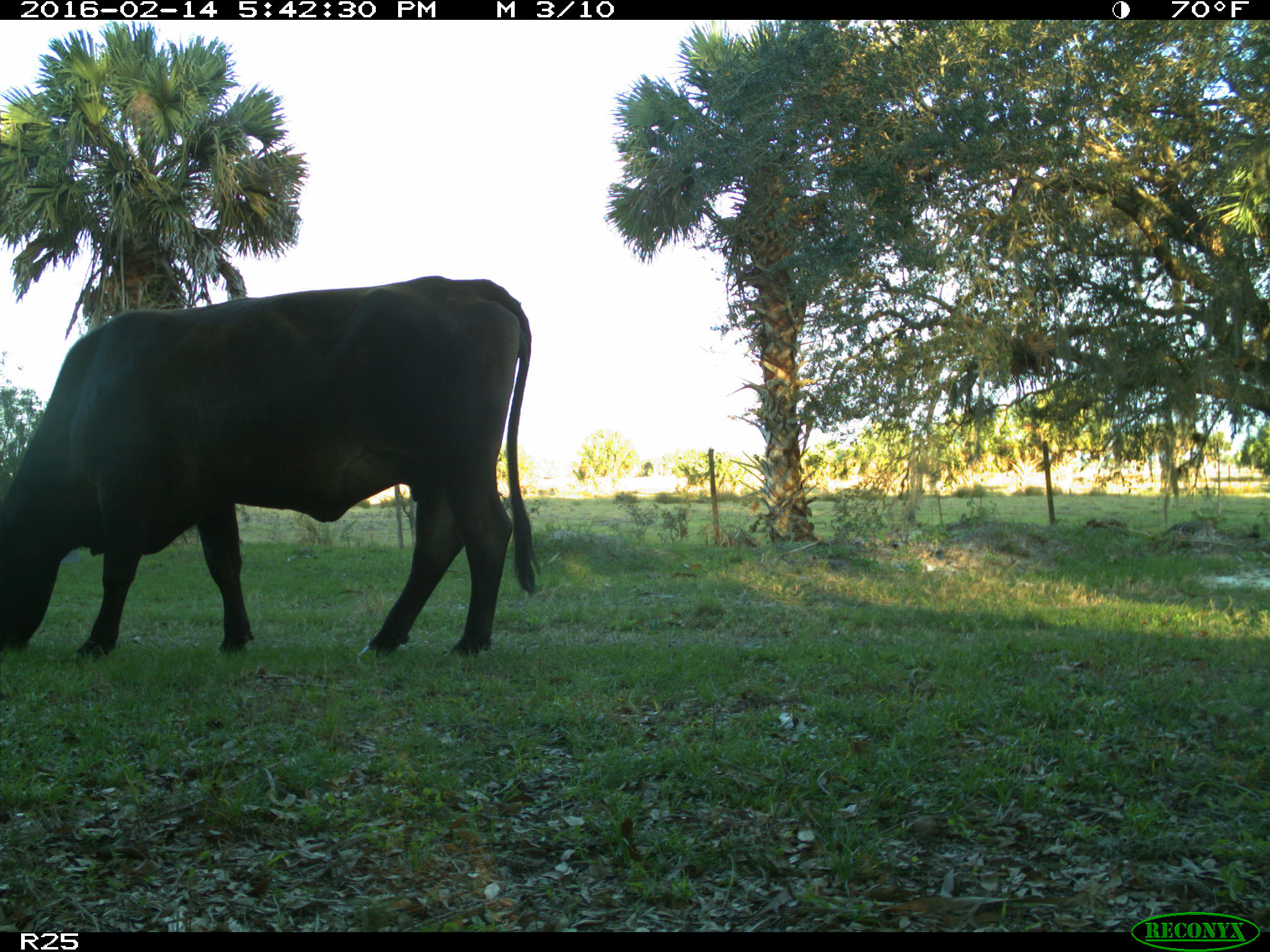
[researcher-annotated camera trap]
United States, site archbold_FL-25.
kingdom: Animalia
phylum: Chordata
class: Mammalia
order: Artiodactyla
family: Bovidae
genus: Bos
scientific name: Bos taurus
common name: domestic cow